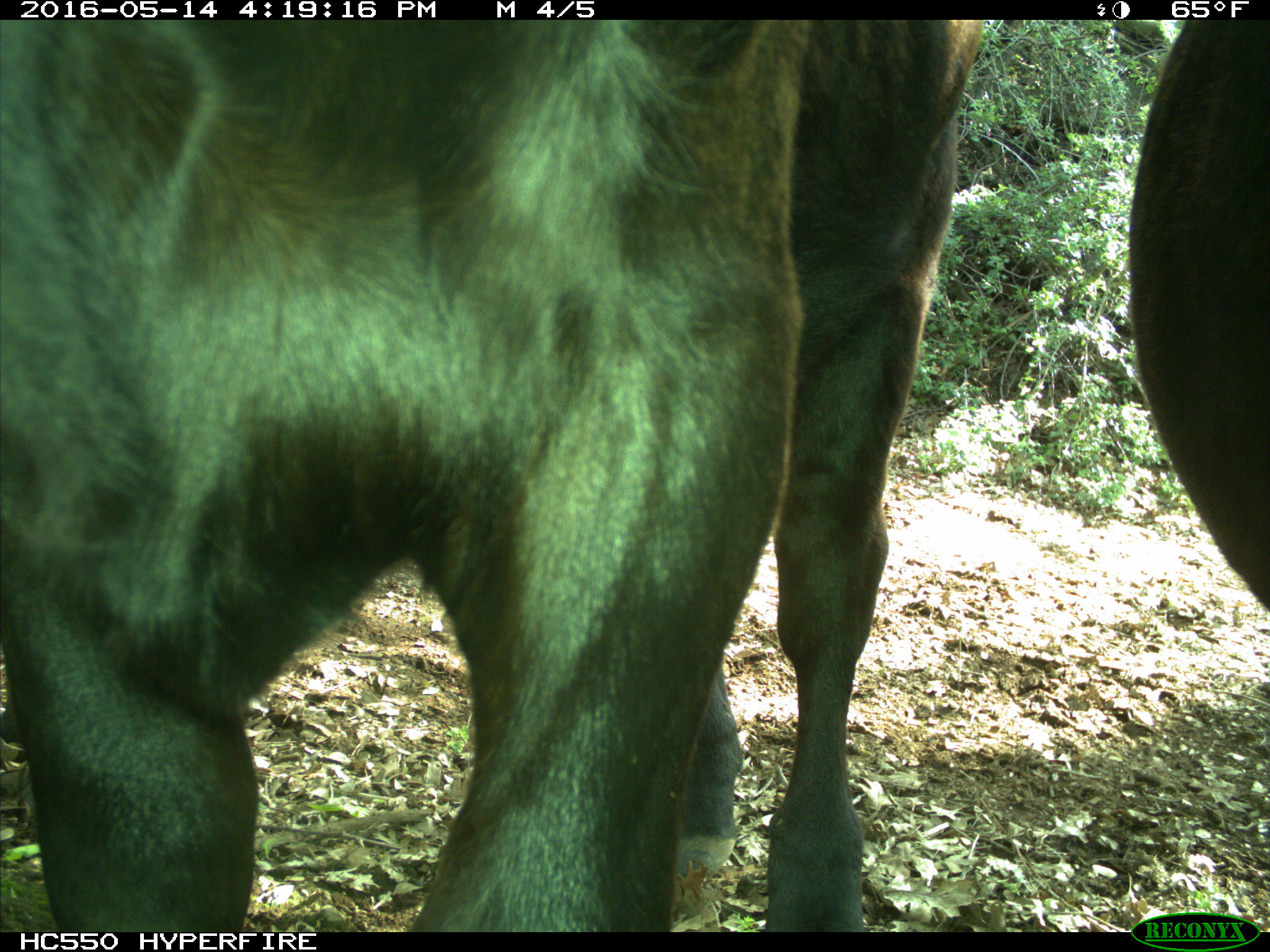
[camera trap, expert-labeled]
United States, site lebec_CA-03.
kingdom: Animalia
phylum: Chordata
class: Mammalia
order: Artiodactyla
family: Bovidae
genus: Bos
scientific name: Bos taurus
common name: domestic cow